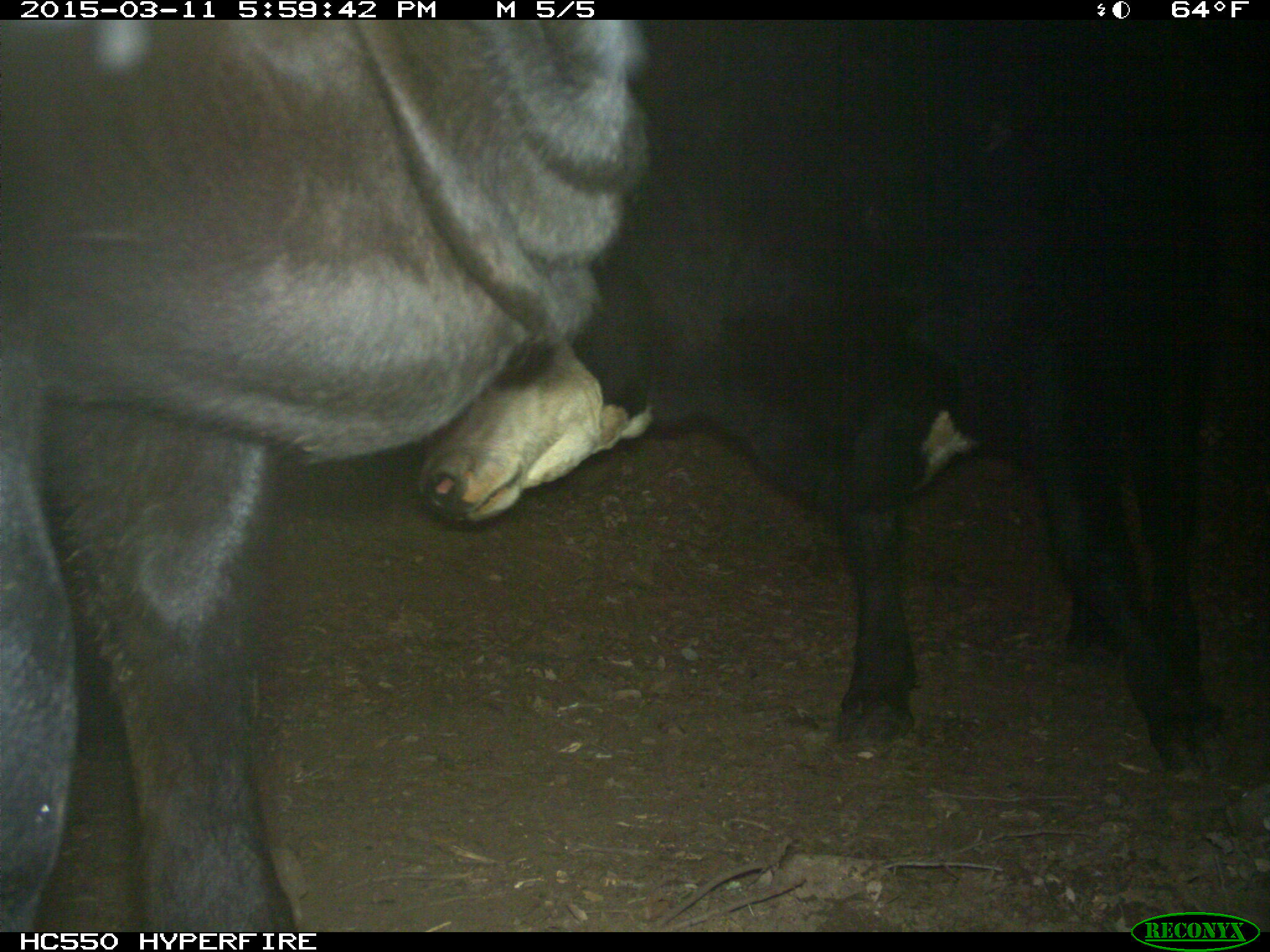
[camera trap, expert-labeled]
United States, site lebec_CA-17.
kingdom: Animalia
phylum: Chordata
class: Mammalia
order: Artiodactyla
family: Bovidae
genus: Bos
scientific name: Bos taurus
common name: domestic cow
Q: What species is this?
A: Bos taurus (domestic cow).